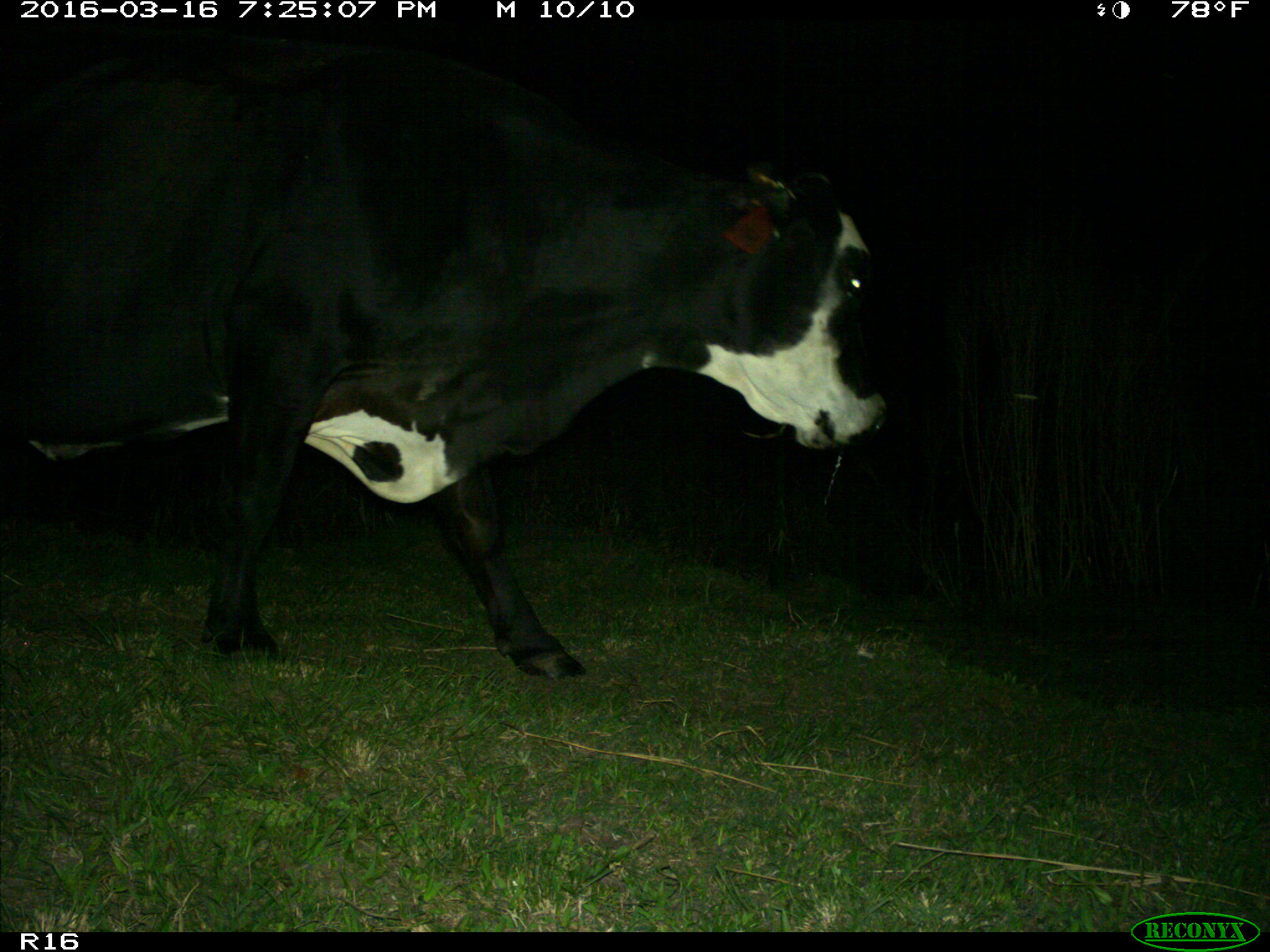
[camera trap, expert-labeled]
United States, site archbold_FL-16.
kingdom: Animalia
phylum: Chordata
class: Mammalia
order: Artiodactyla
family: Bovidae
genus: Bos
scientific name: Bos taurus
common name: domestic cow